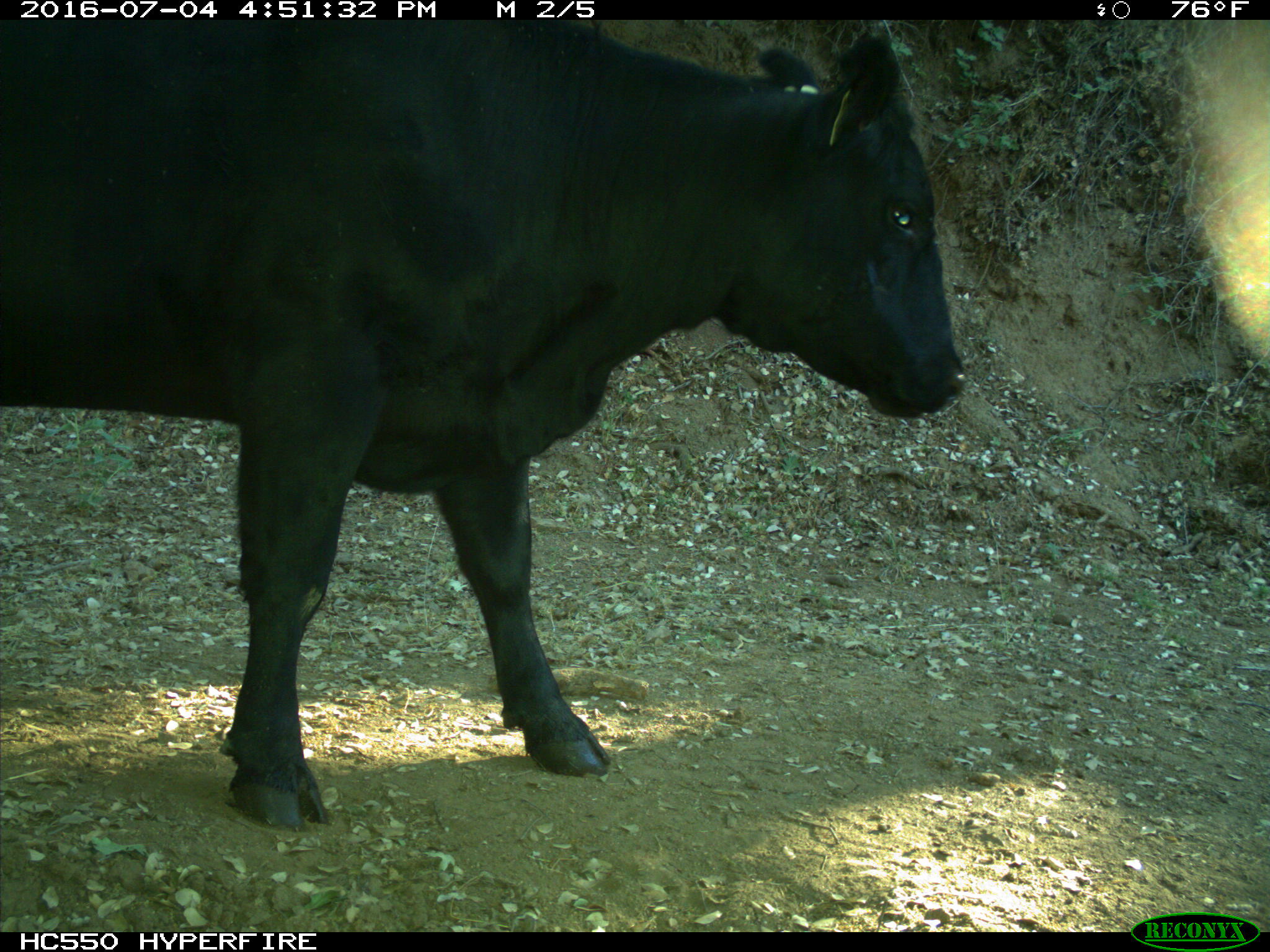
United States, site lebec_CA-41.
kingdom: Animalia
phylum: Chordata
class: Mammalia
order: Artiodactyla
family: Bovidae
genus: Bos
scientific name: Bos taurus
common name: domestic cow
Bos taurus (domestic cow).